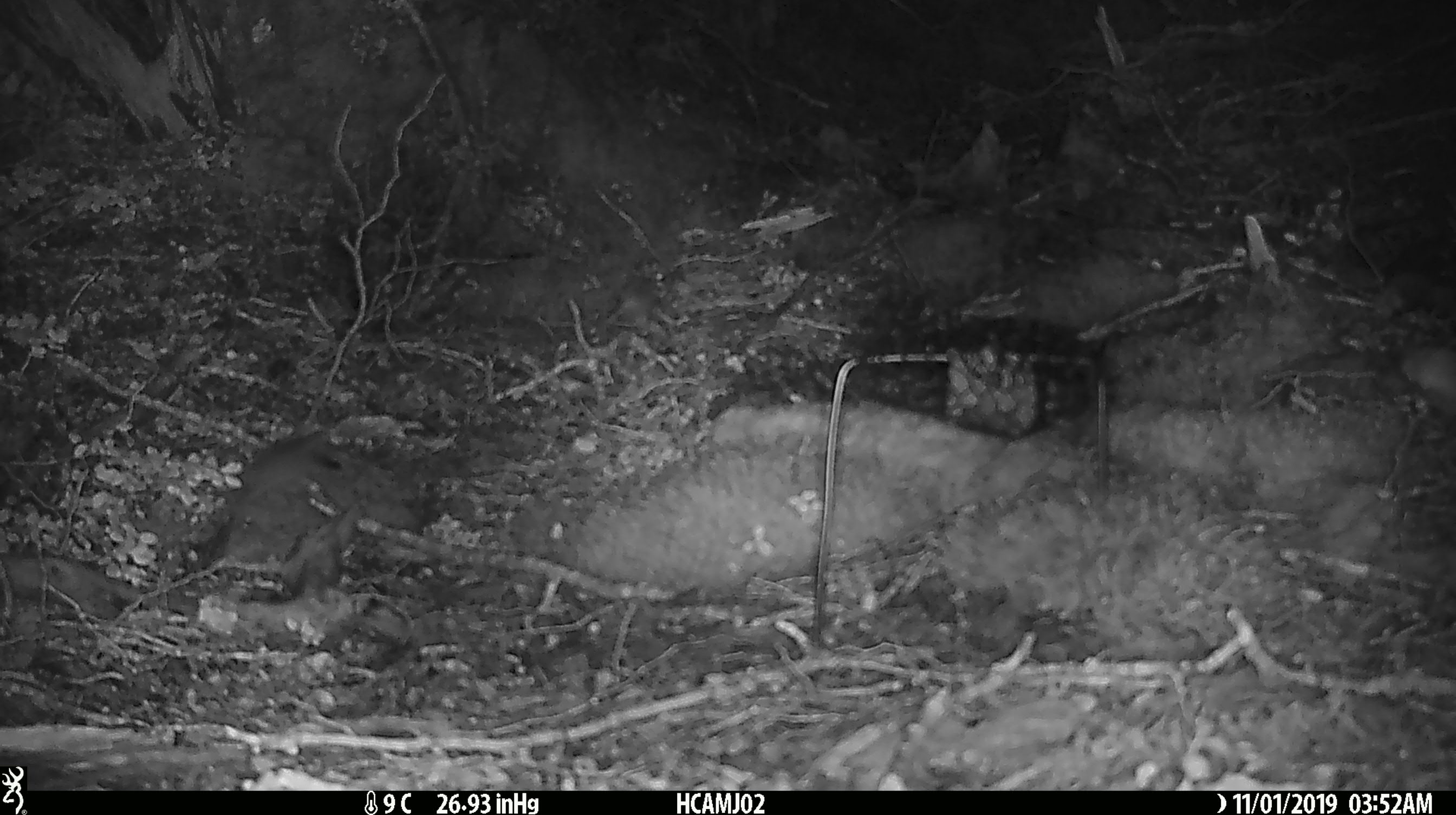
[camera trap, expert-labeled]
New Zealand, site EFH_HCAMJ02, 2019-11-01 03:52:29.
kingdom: Animalia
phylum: Chordata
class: Mammalia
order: Rodentia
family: Muridae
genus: Mus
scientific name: Mus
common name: mouse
Mouse (Mus).